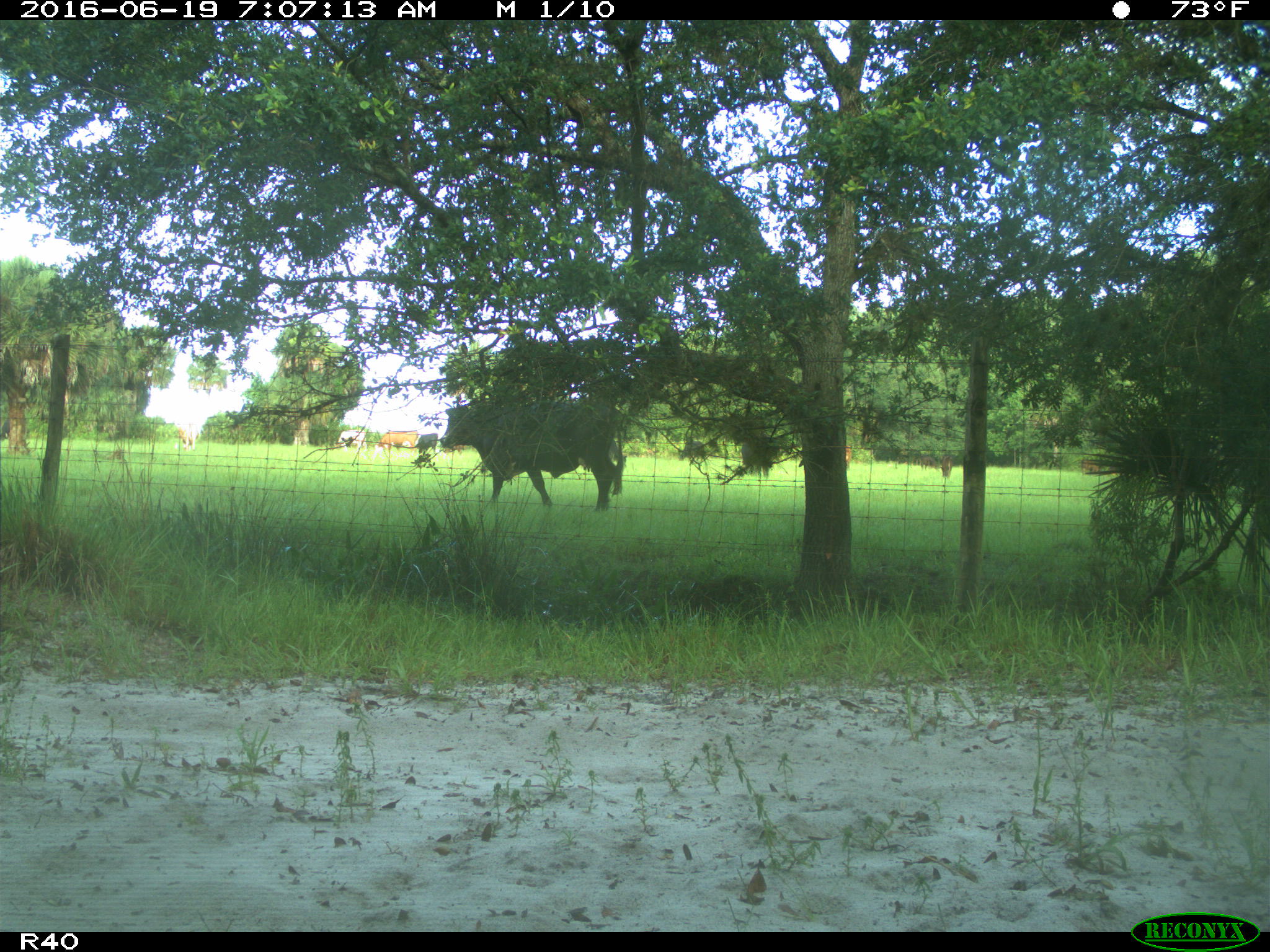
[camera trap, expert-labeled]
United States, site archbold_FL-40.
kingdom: Animalia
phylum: Chordata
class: Mammalia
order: Artiodactyla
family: Bovidae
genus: Bos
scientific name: Bos taurus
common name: domestic cow